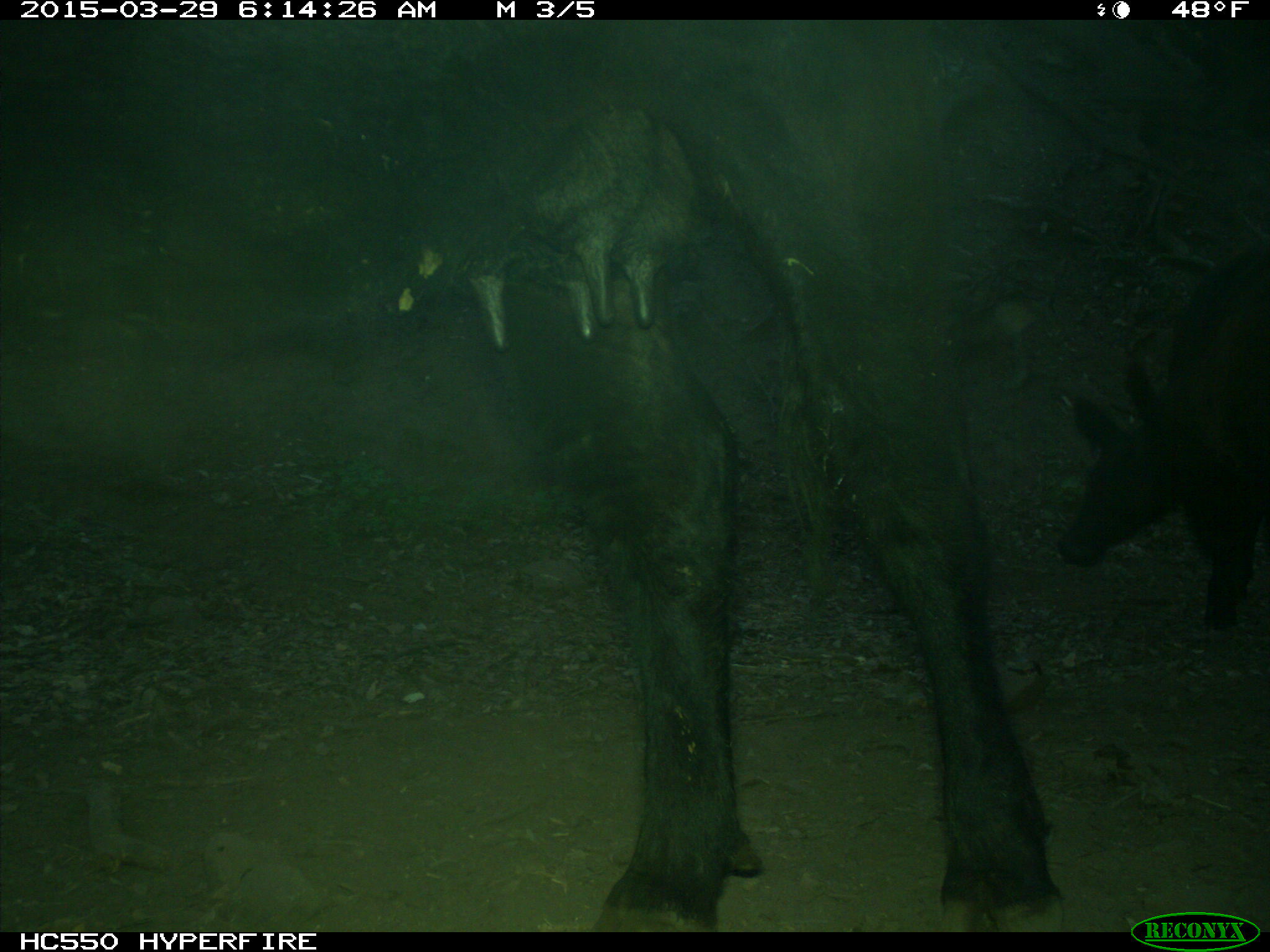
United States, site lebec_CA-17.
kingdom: Animalia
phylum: Chordata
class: Mammalia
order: Artiodactyla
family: Bovidae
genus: Bos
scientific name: Bos taurus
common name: domestic cow